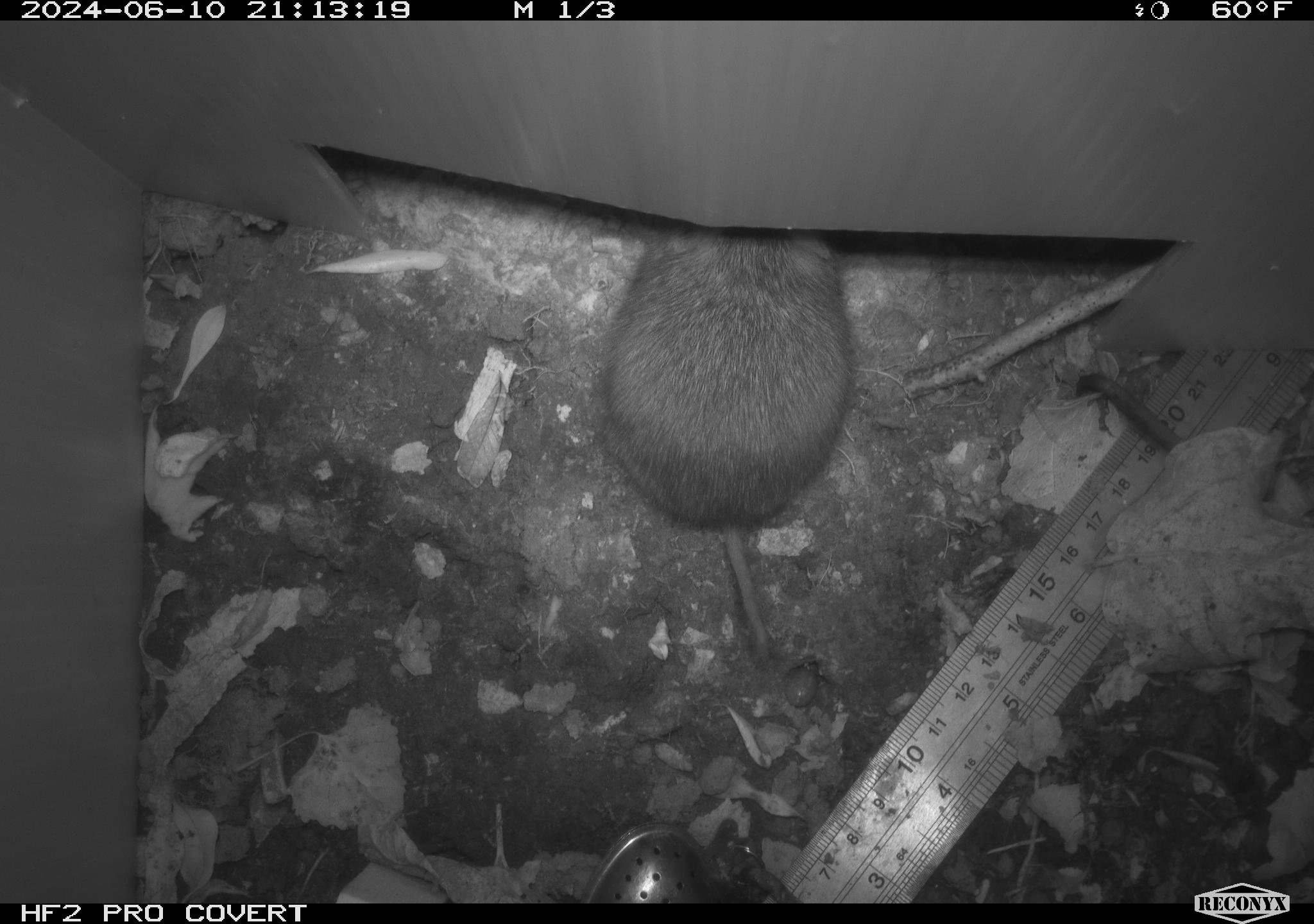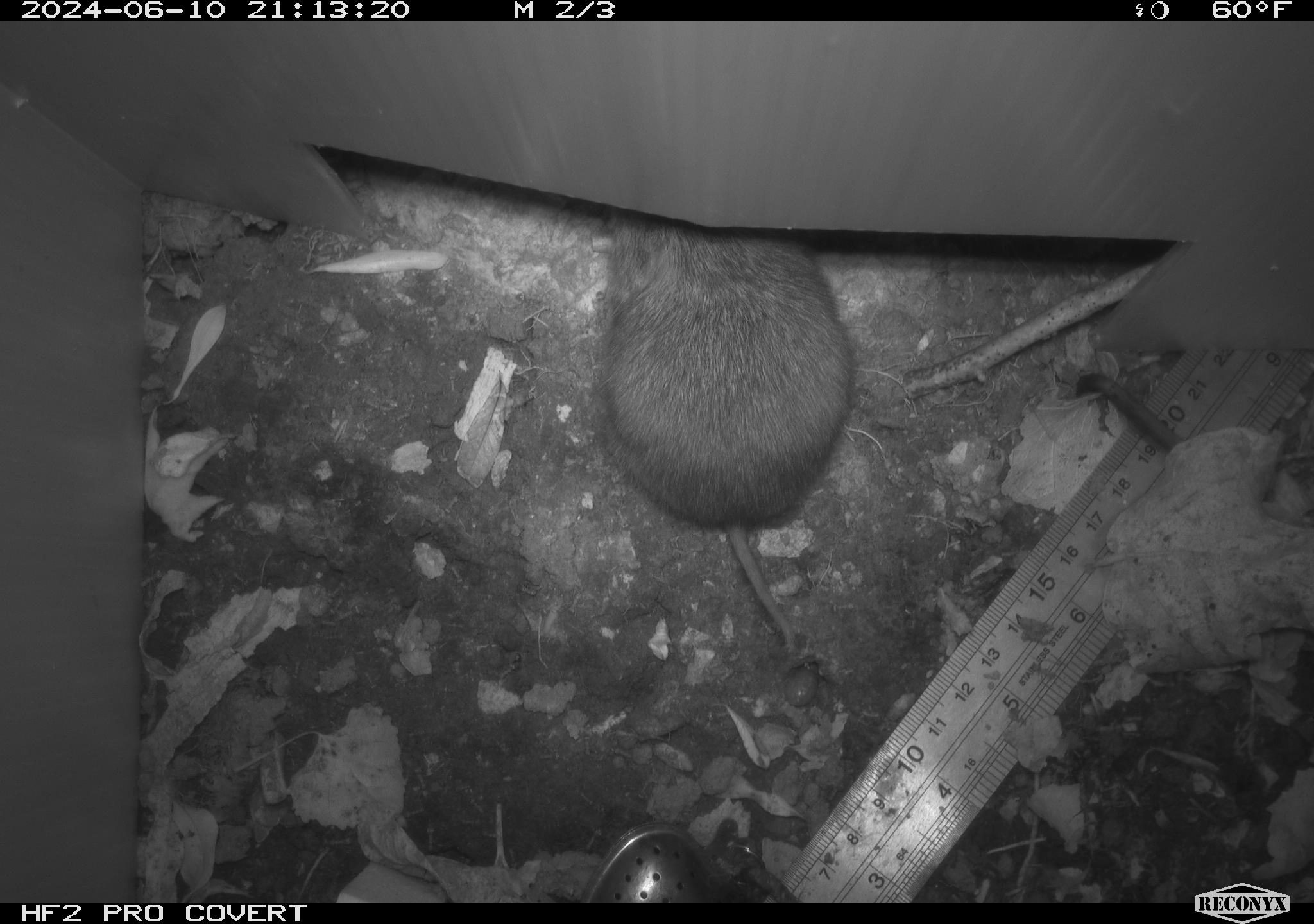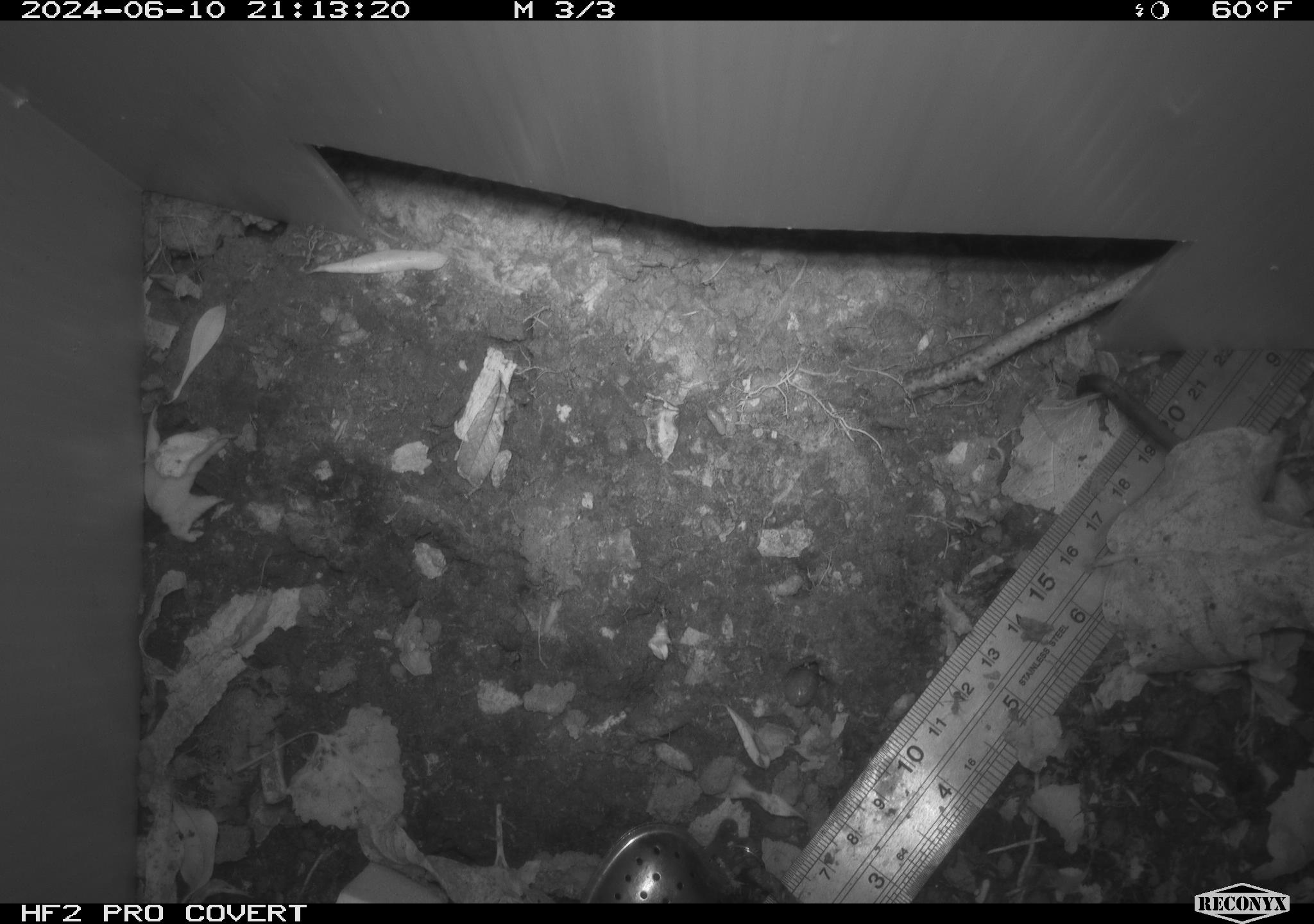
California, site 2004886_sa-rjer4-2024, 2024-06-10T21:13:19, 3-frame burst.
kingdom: Animalia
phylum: Chordata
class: Mammalia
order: Rodentia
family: Cricetidae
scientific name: Arvicolinae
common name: voles, lemmings, and muskrats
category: arvicolinae subfamily